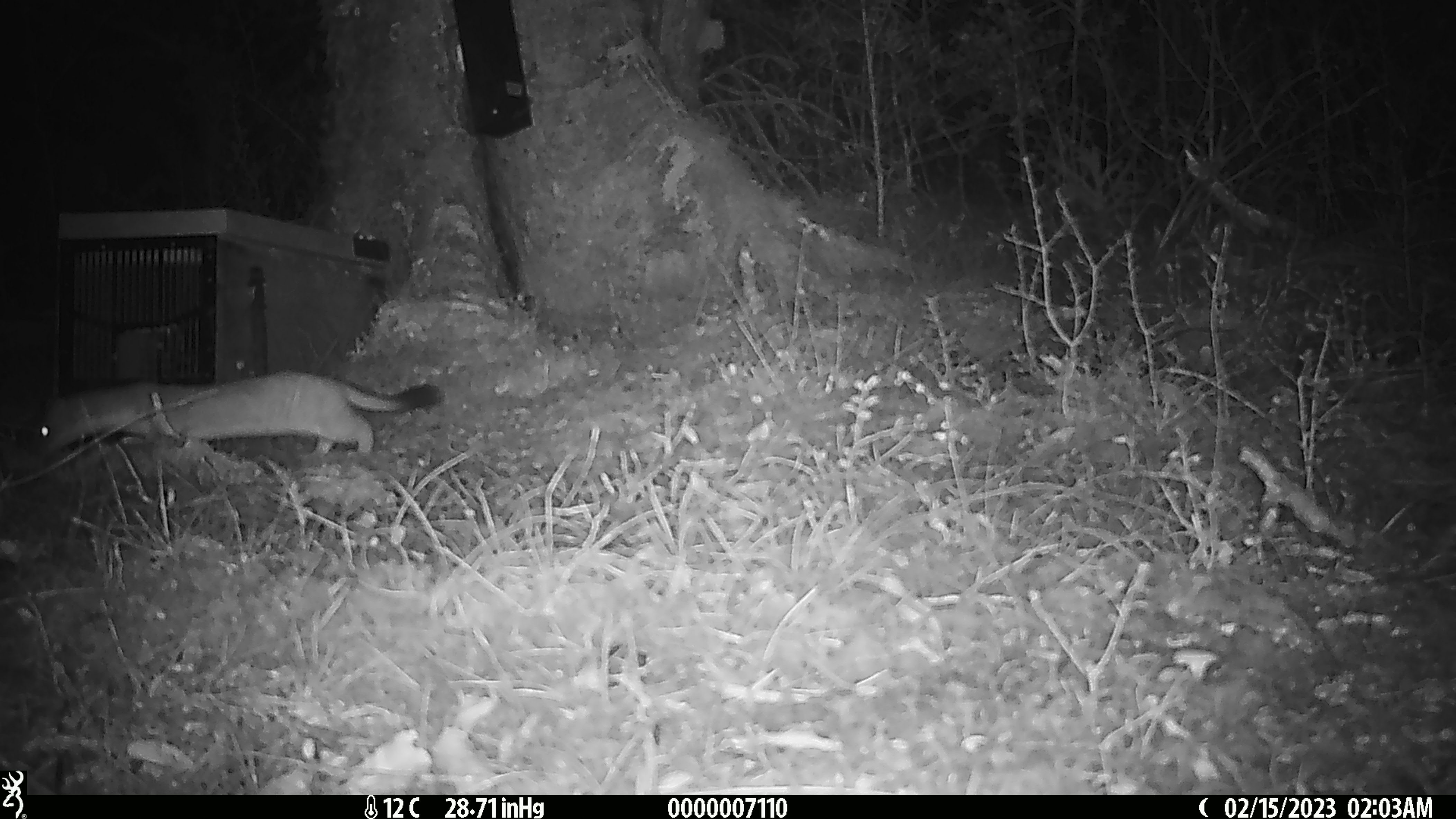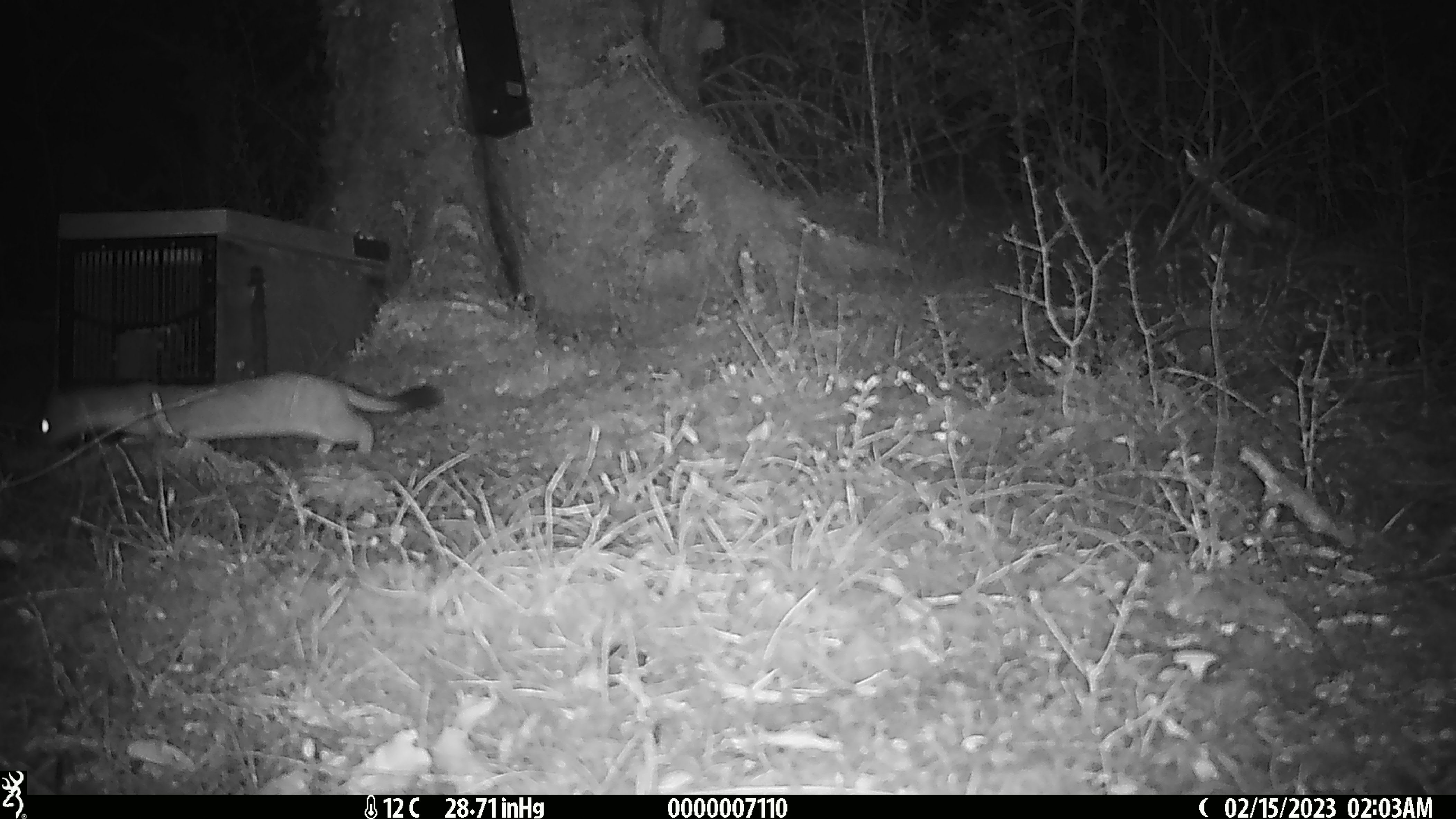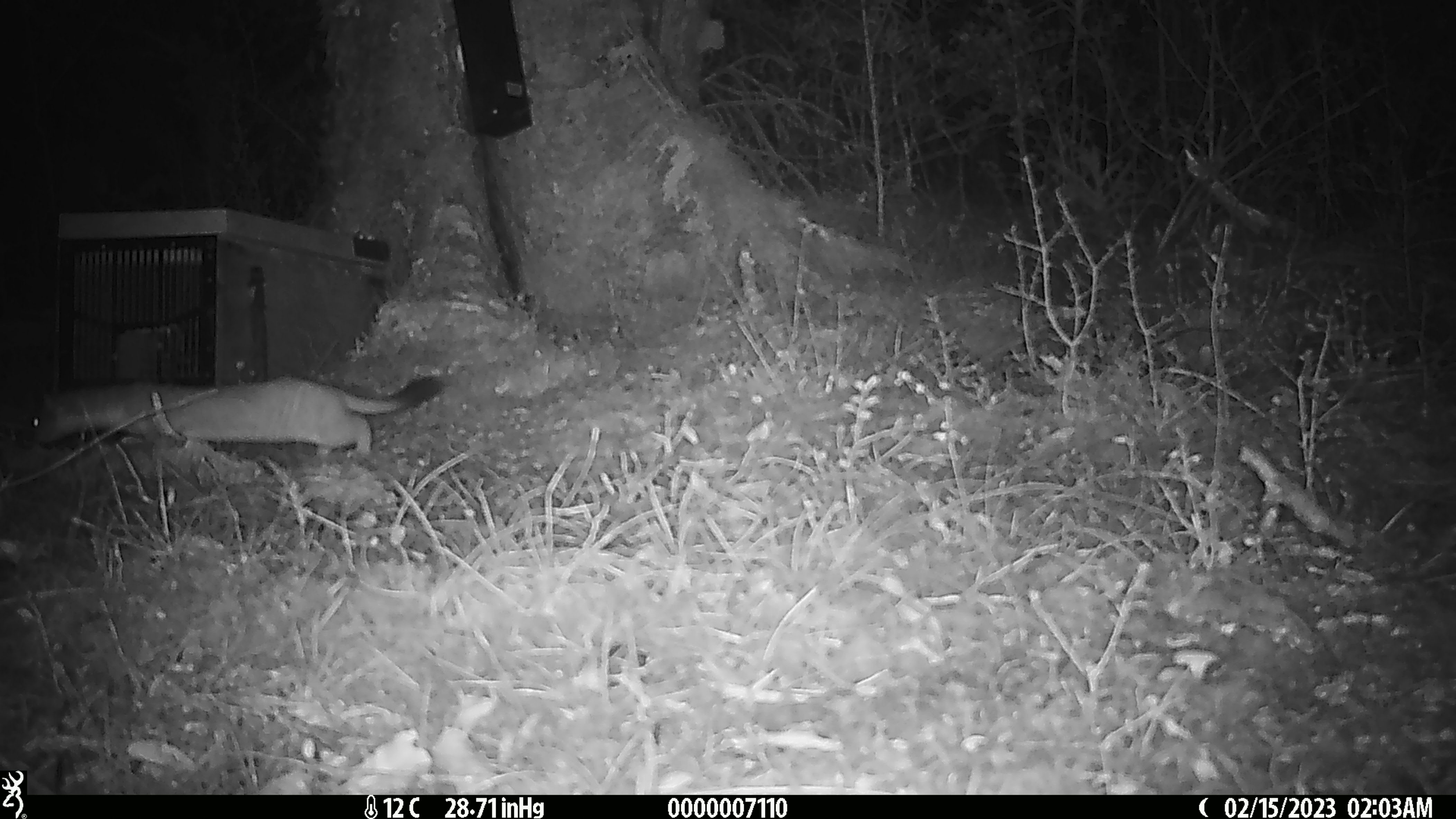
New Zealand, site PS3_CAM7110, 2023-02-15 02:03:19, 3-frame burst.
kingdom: Animalia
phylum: Chordata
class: Mammalia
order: Carnivora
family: Mustelidae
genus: Mustela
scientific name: Mustela erminea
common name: stoat